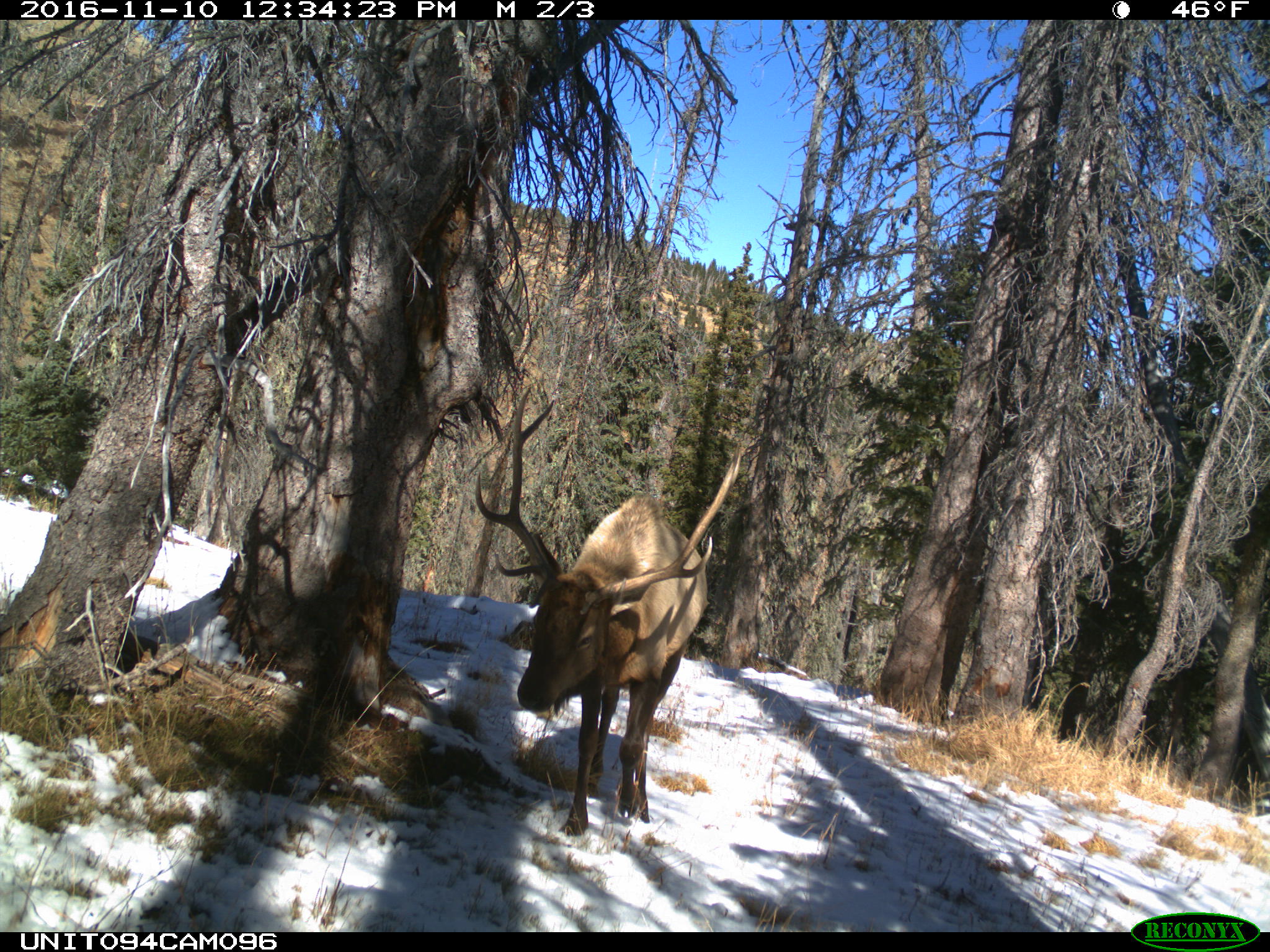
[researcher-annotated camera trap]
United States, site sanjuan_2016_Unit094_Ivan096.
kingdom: Animalia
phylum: Chordata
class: Mammalia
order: Artiodactyla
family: Cervidae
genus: Cervus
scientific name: Cervus elaphus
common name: red deer